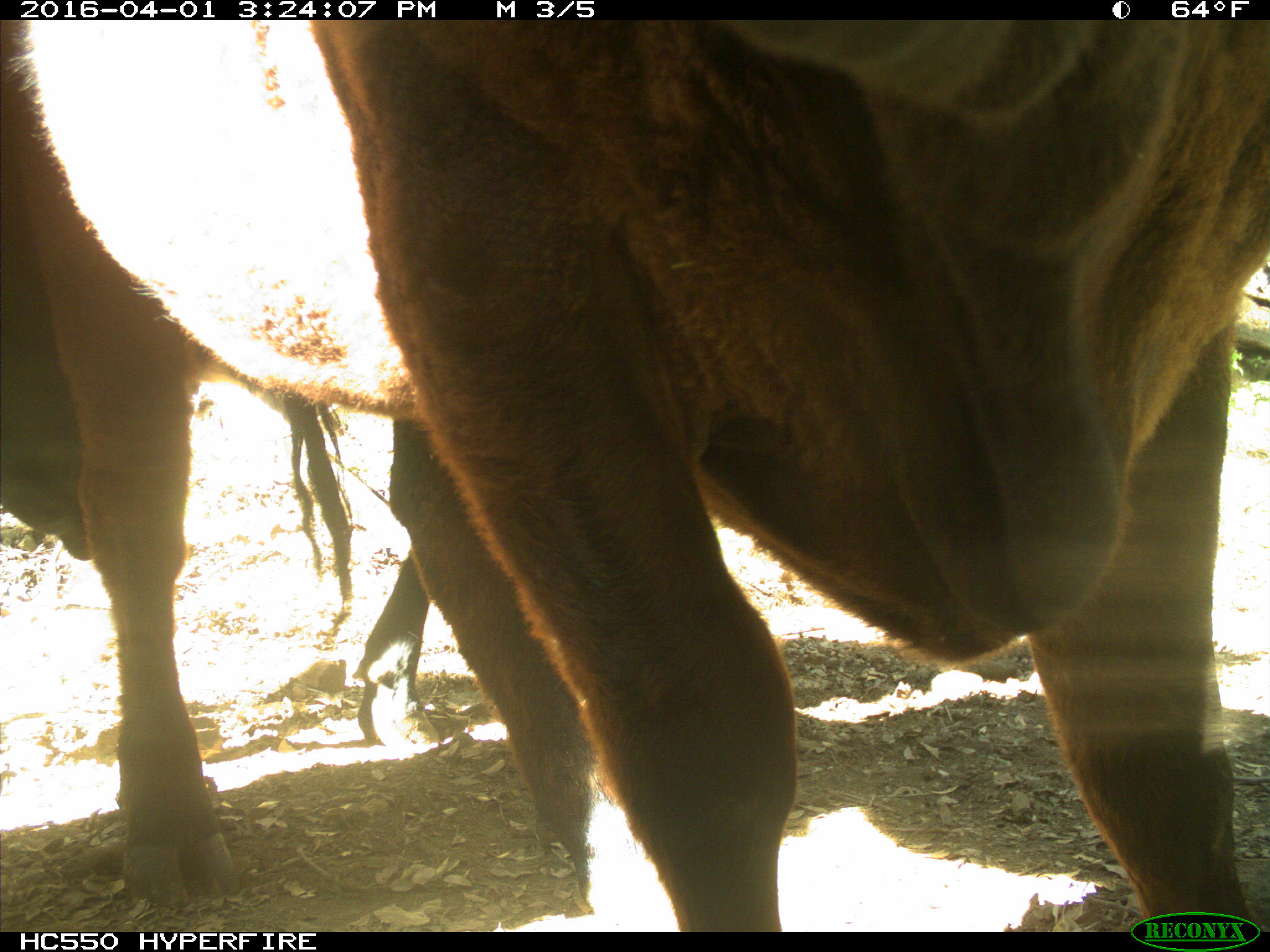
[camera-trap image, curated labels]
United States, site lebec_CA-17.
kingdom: Animalia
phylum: Chordata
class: Mammalia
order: Artiodactyla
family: Bovidae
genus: Bos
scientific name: Bos taurus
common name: domestic cow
Bos taurus (domestic cow).